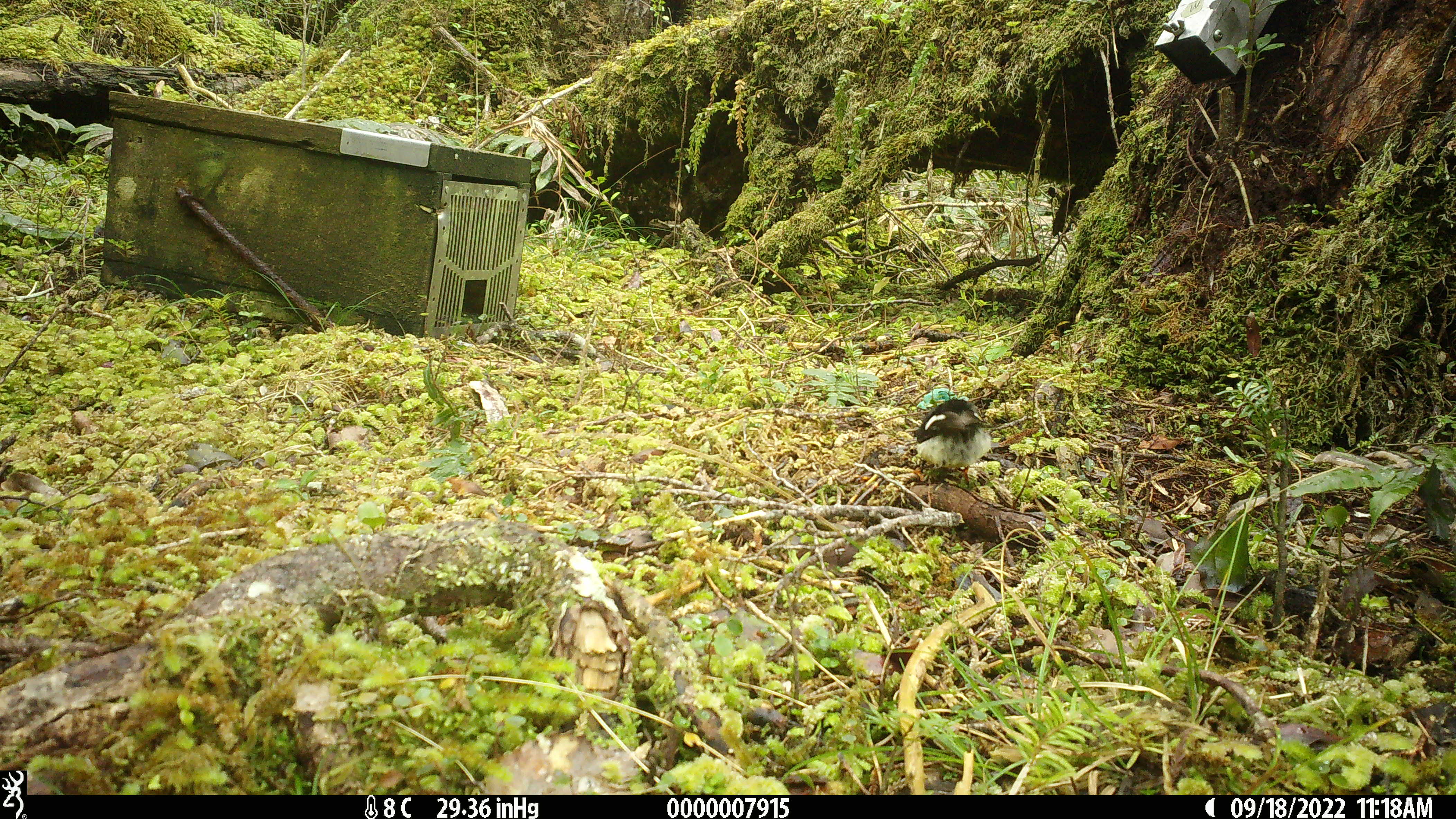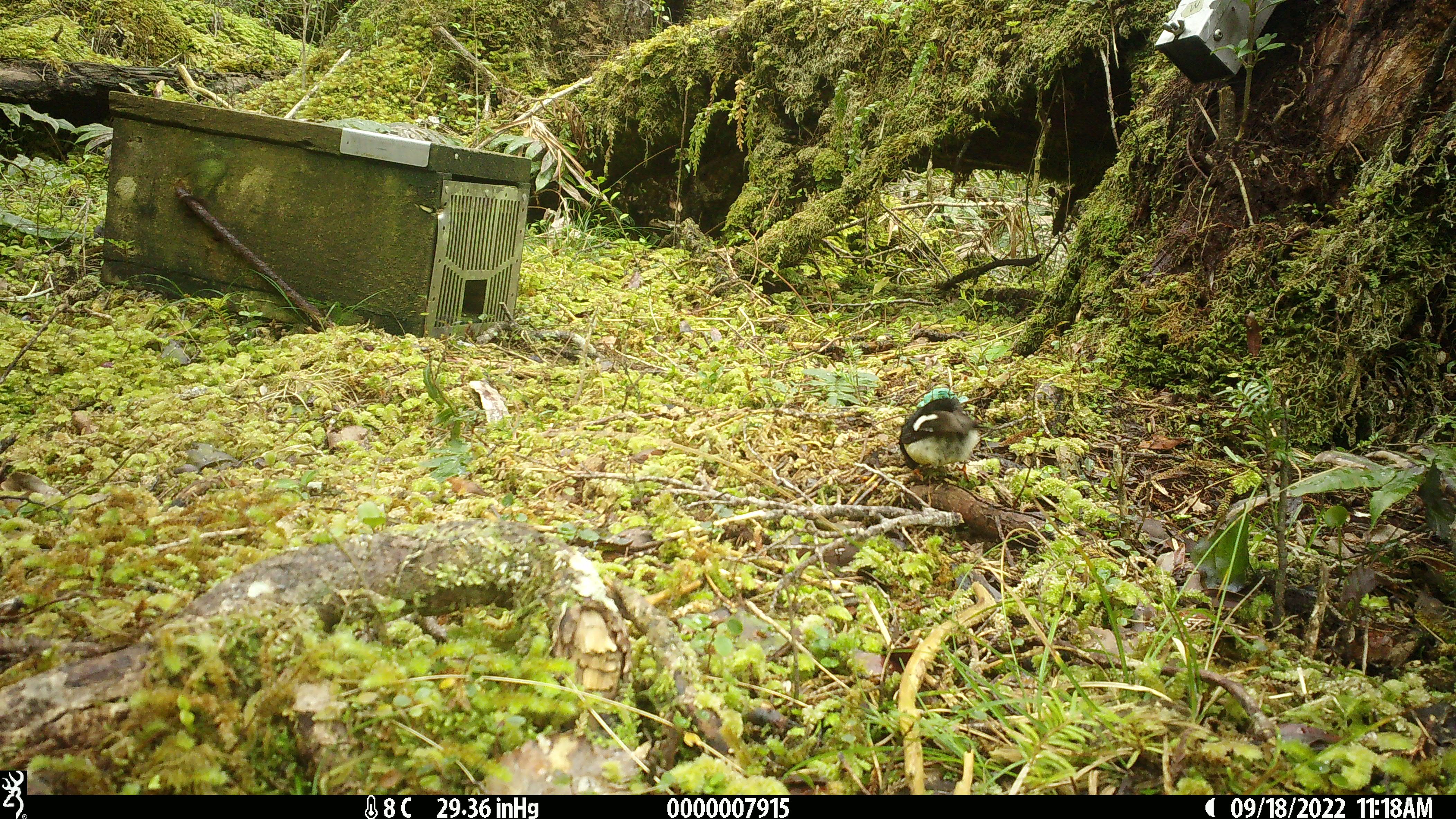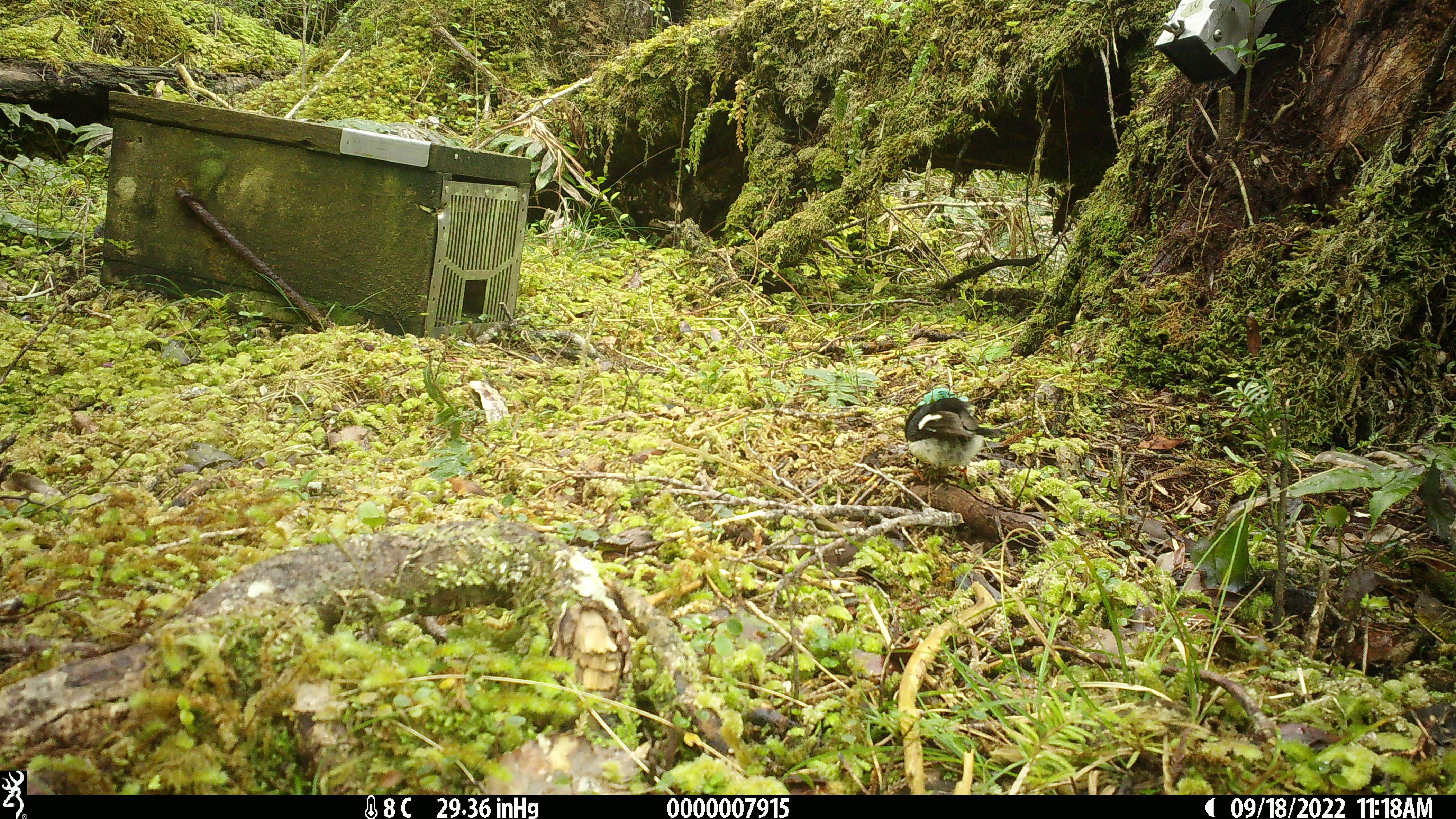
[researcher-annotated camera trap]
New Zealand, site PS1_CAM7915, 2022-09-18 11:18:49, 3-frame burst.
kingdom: Animalia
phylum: Chordata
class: Aves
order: Passeriformes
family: Petroicidae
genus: Petroica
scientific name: Petroica macrocephala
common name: tomtit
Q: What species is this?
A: Tomtit (Petroica macrocephala).